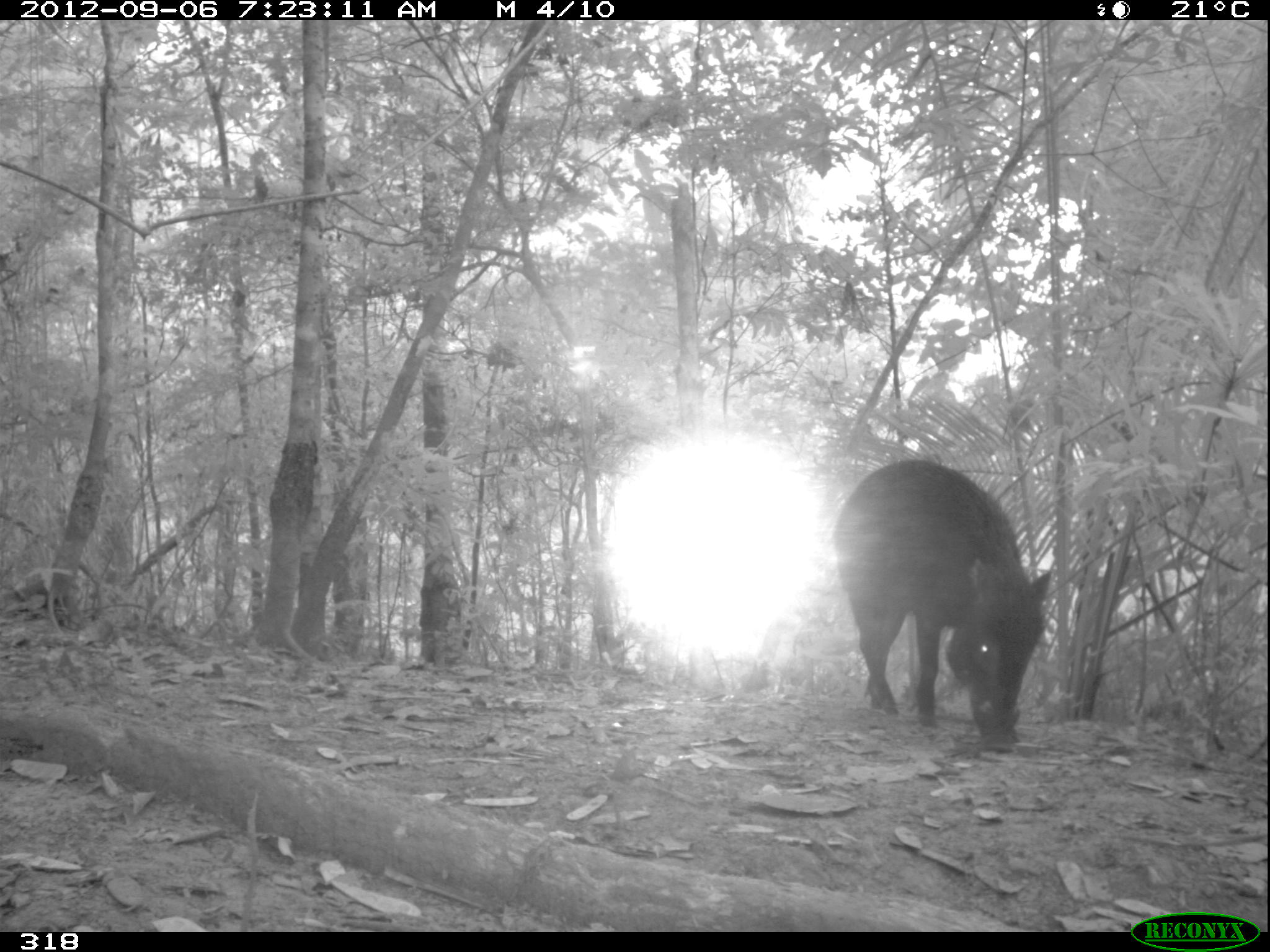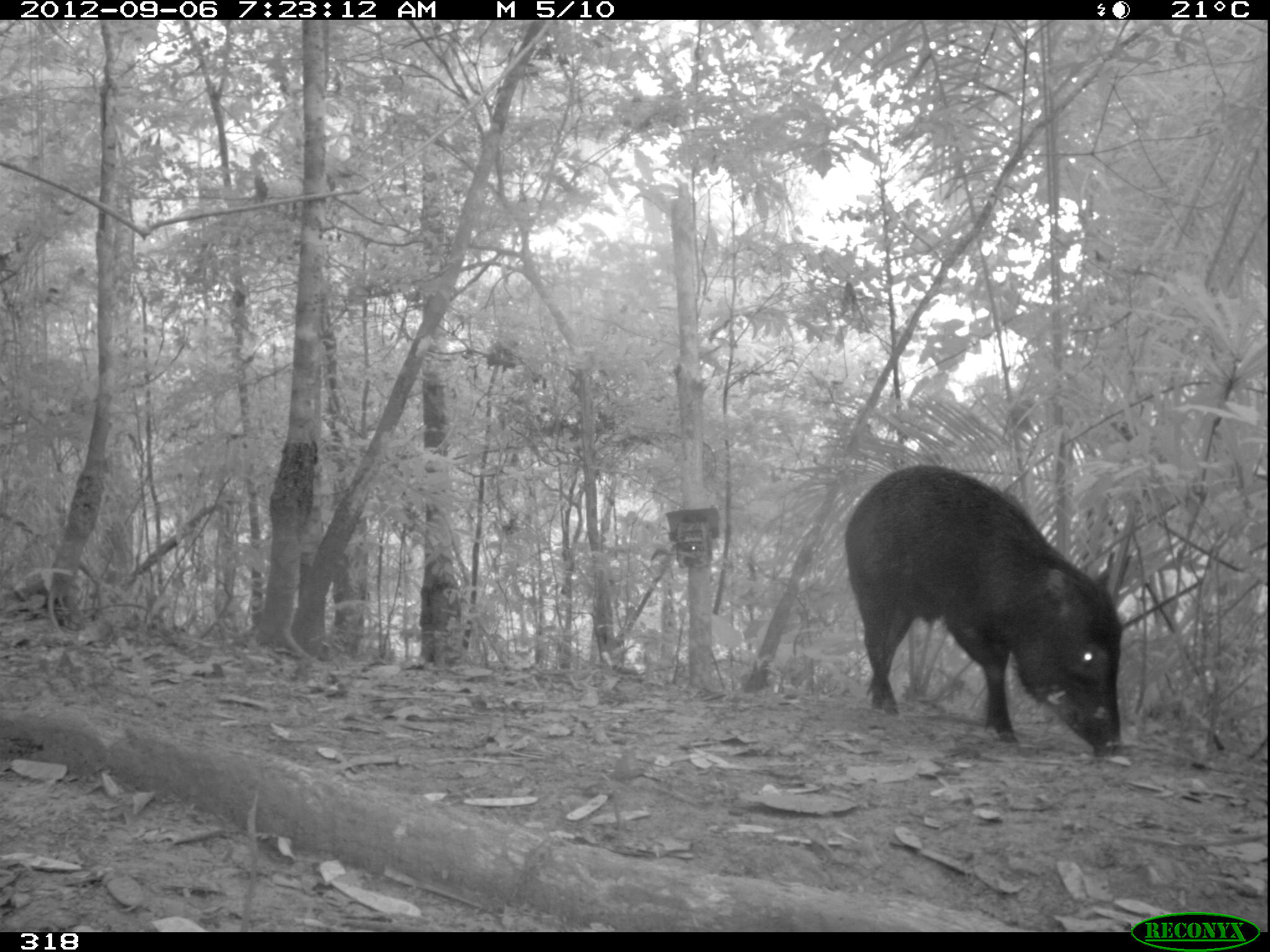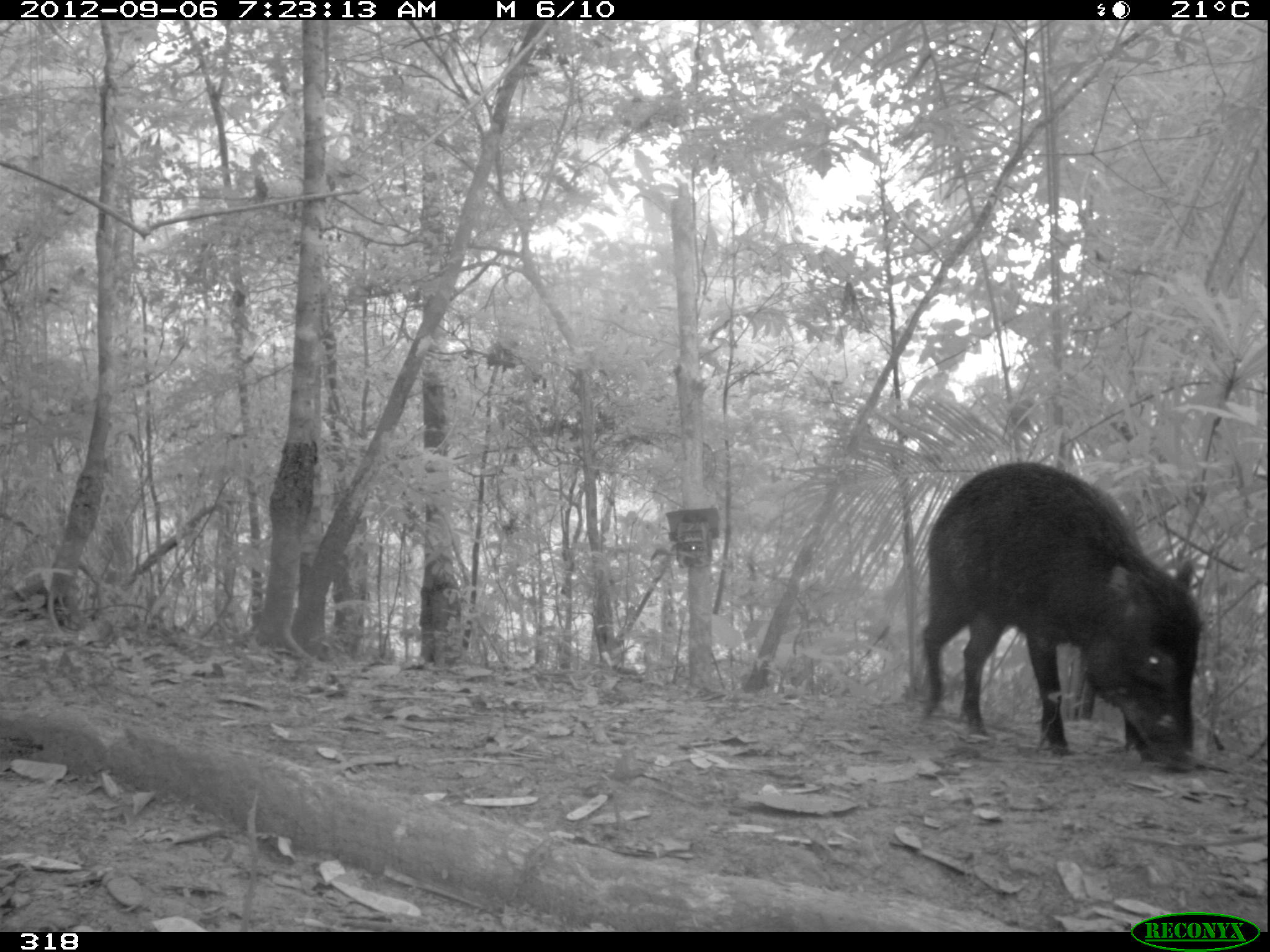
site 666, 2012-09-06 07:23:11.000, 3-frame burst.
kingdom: Animalia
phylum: Chordata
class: Mammalia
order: Artiodactyla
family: Tayassuidae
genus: Tayassu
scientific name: Tayassu pecari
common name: white-lipped peccary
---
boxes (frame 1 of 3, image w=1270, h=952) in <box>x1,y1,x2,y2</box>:
tayassu pecari: <box>833,460,1051,752</box>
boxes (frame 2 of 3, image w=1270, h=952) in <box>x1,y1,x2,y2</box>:
tayassu pecari: <box>840,465,1124,758</box>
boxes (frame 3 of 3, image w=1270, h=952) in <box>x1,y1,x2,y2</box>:
tayassu pecari: <box>919,461,1200,772</box>